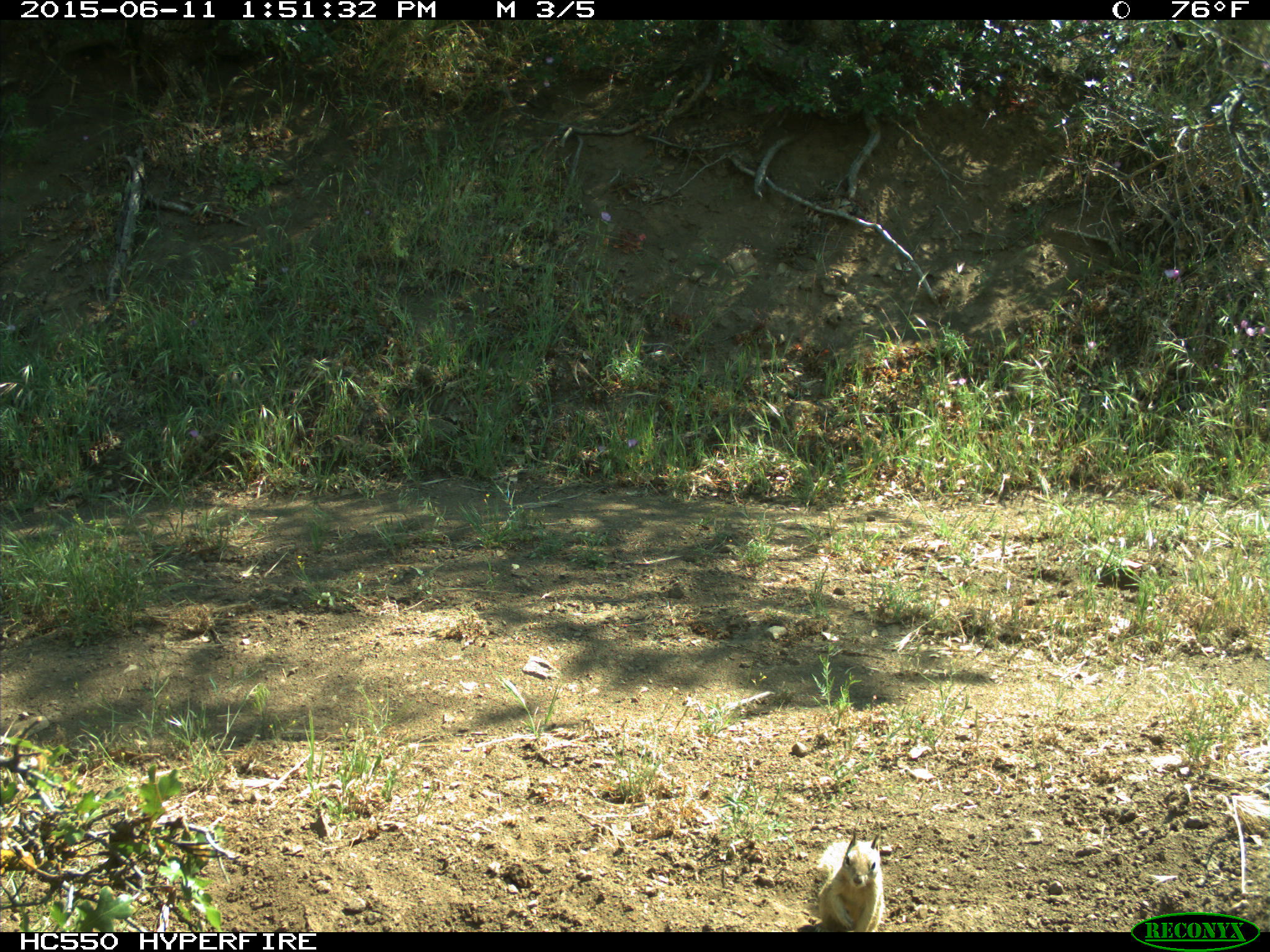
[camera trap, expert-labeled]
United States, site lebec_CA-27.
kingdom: Animalia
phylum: Chordata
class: Mammalia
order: Rodentia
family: Sciuridae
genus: Otospermophilus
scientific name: Otospermophilus beecheyi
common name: california ground squirrel